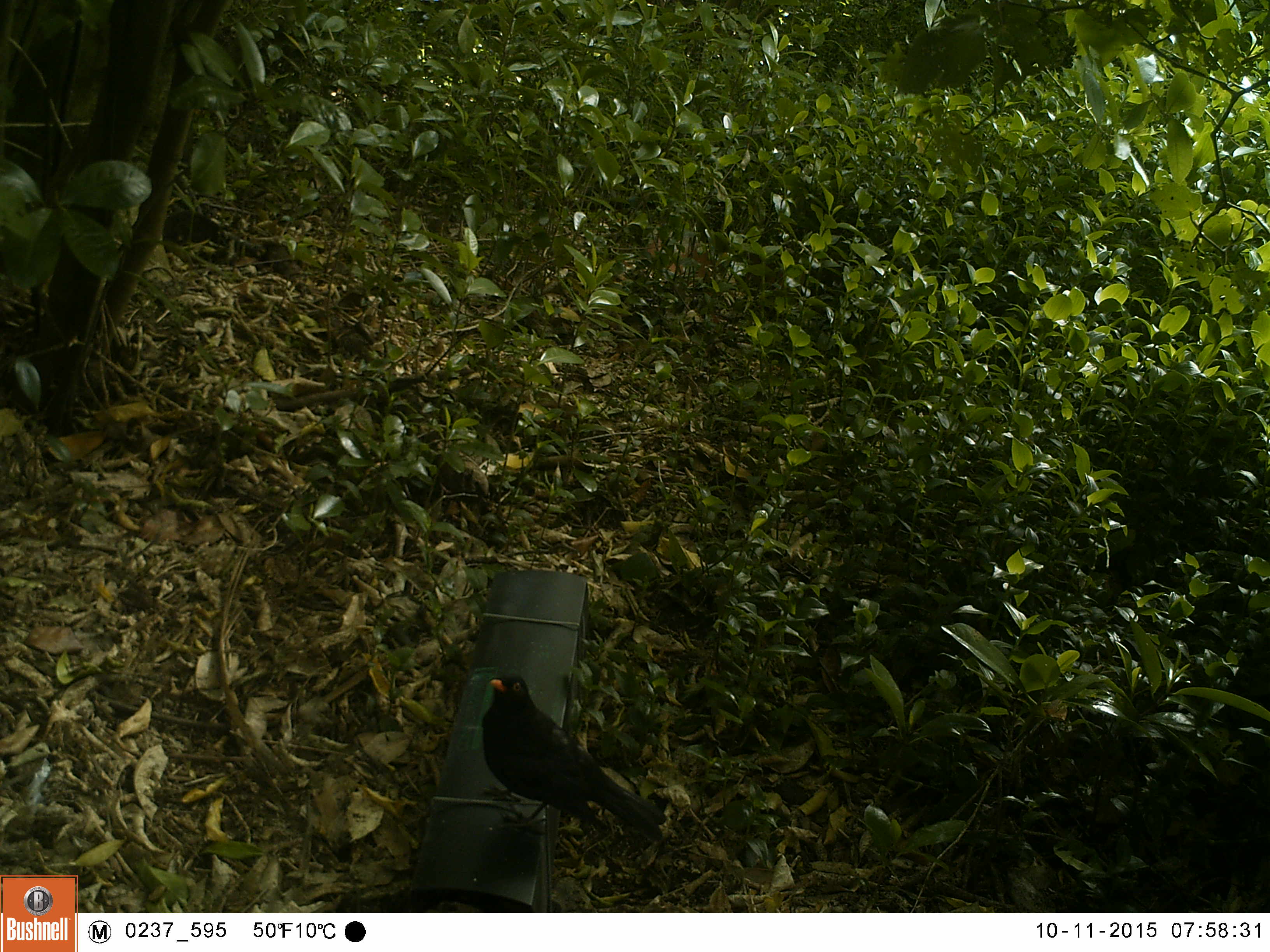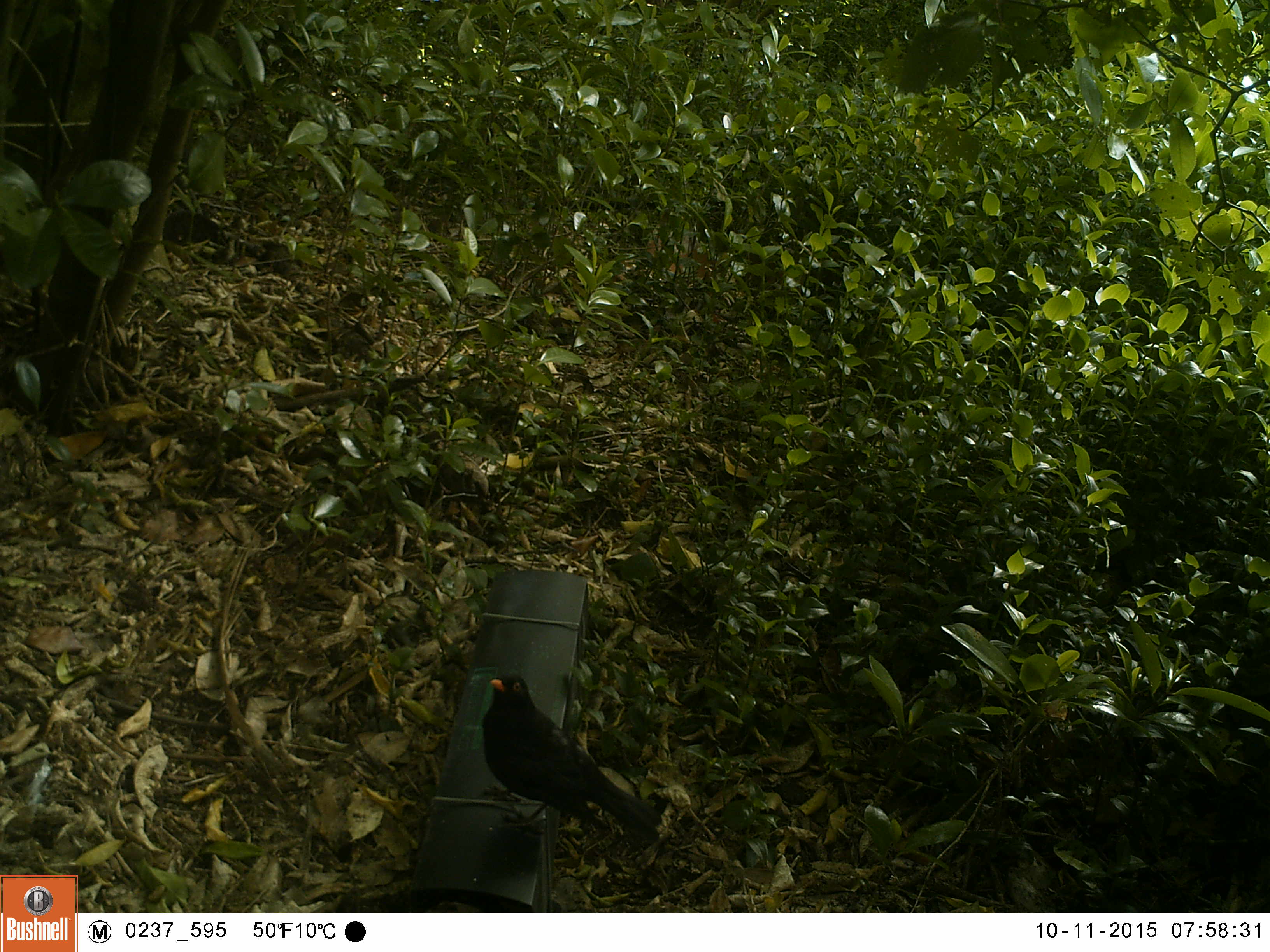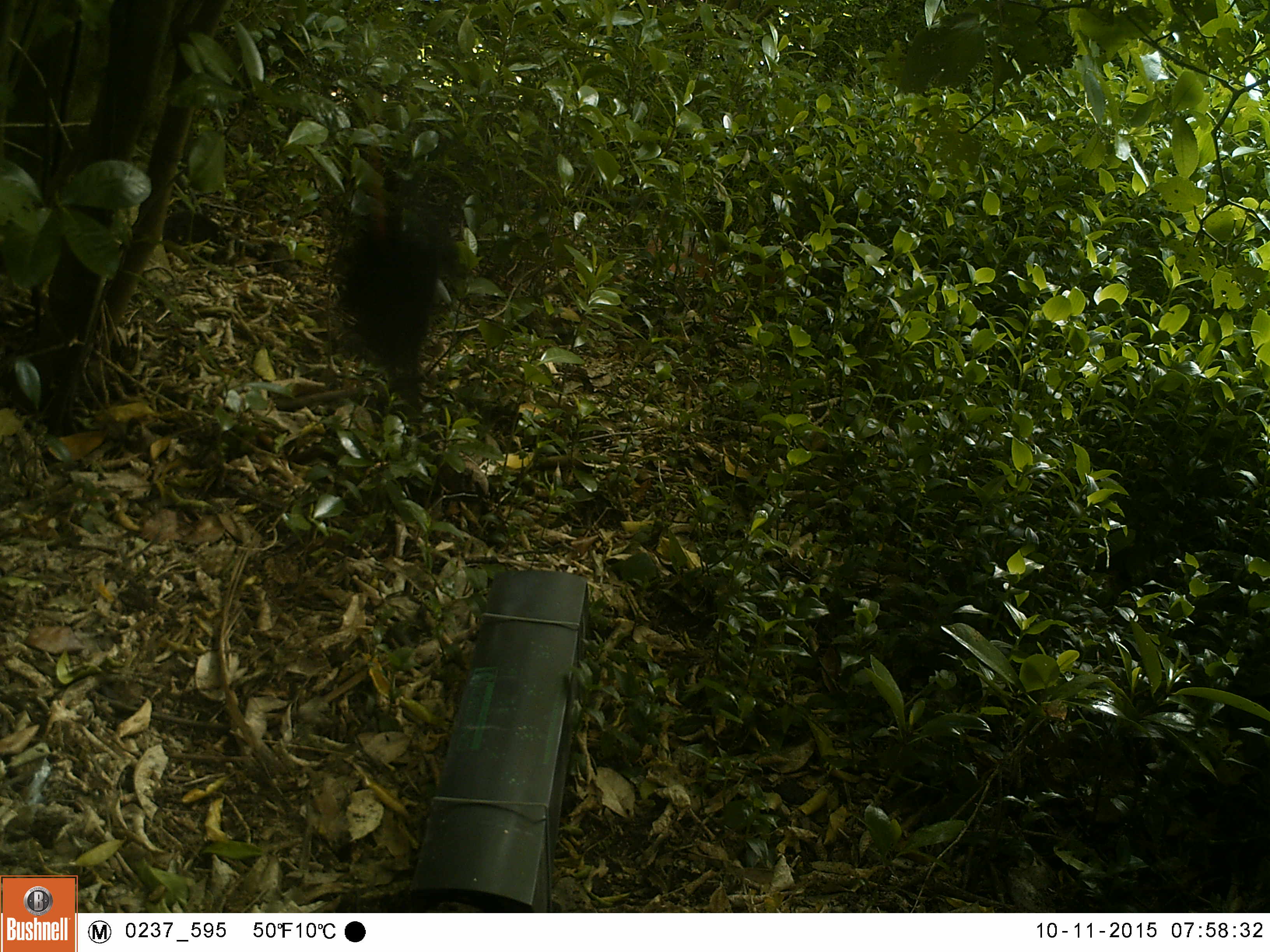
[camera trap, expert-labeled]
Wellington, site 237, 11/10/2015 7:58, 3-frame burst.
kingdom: Animalia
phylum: Chordata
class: Aves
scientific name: Aves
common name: bird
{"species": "bird (Aves)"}